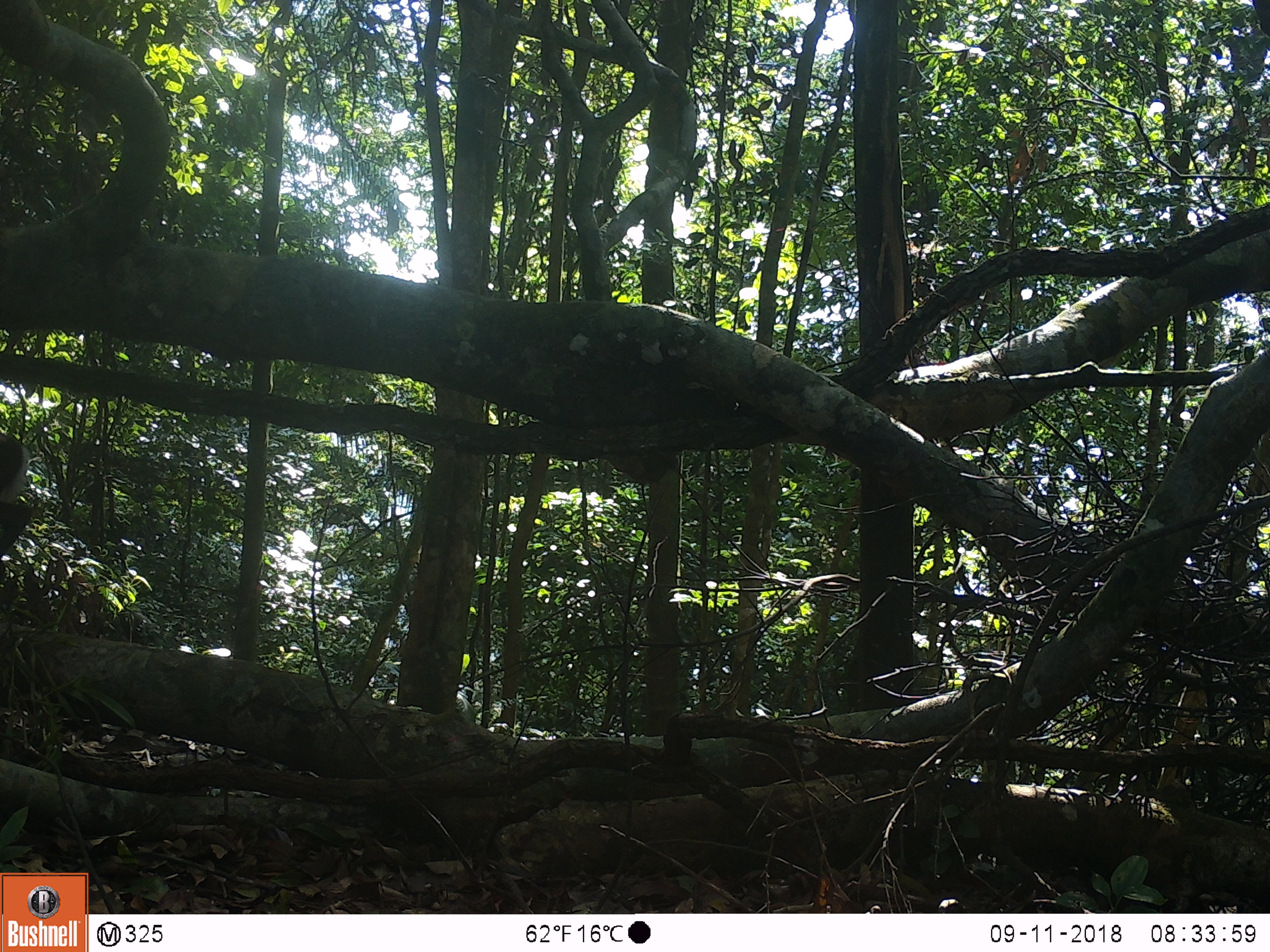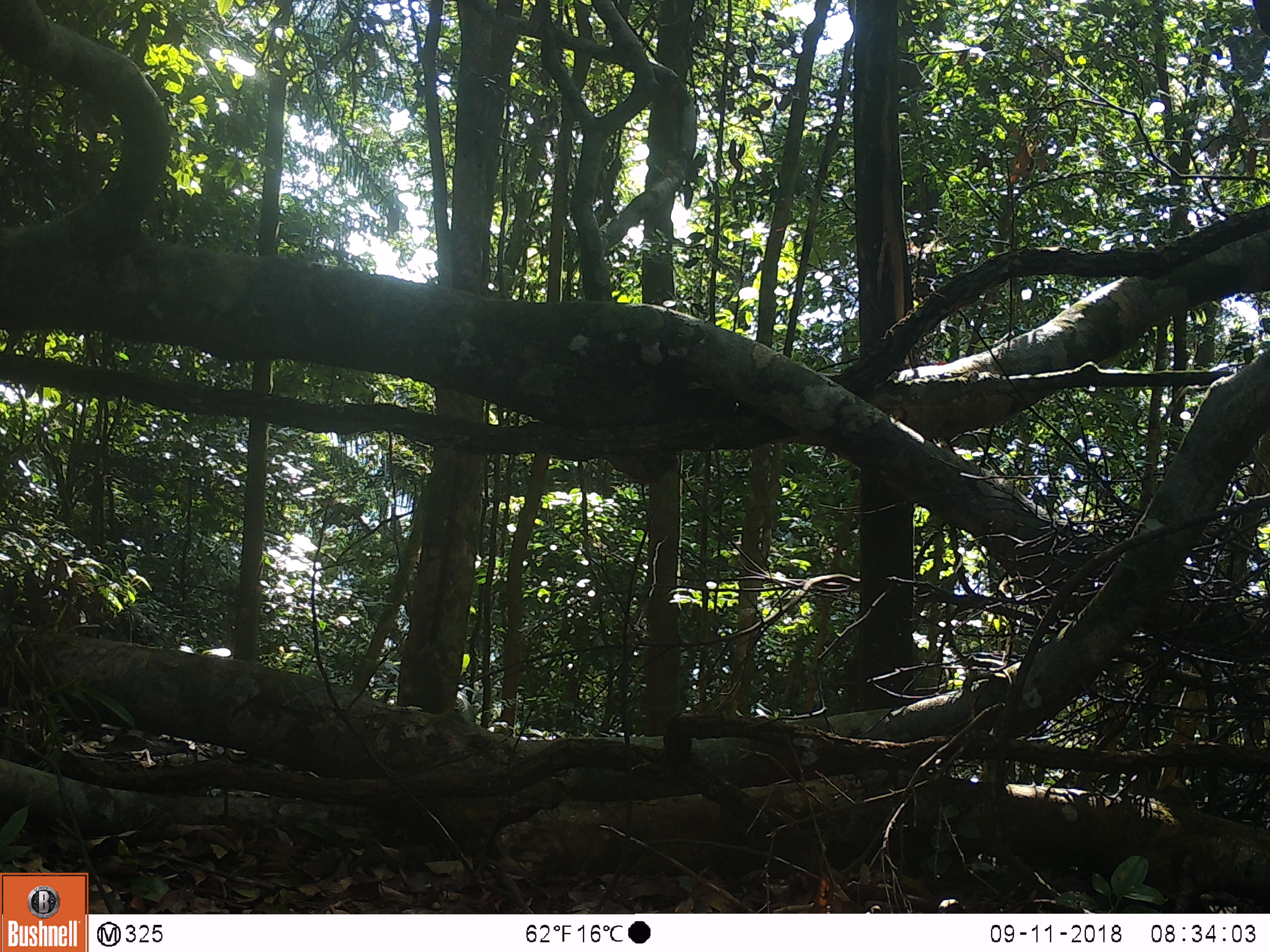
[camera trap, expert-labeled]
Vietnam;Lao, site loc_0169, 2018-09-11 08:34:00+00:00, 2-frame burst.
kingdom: Animalia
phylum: Chordata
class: Mammalia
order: Artiodactyla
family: Cervidae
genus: Muntiacus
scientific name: Muntiacus rooseveltorum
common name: roosevelt's muntjac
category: roosevelts muntjac group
Roosevelts muntjac group (roosevelt's muntjac) (Muntiacus rooseveltorum). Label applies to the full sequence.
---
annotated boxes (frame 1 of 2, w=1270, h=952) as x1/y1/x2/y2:
roosevelts muntjac group: 0/430/34/561